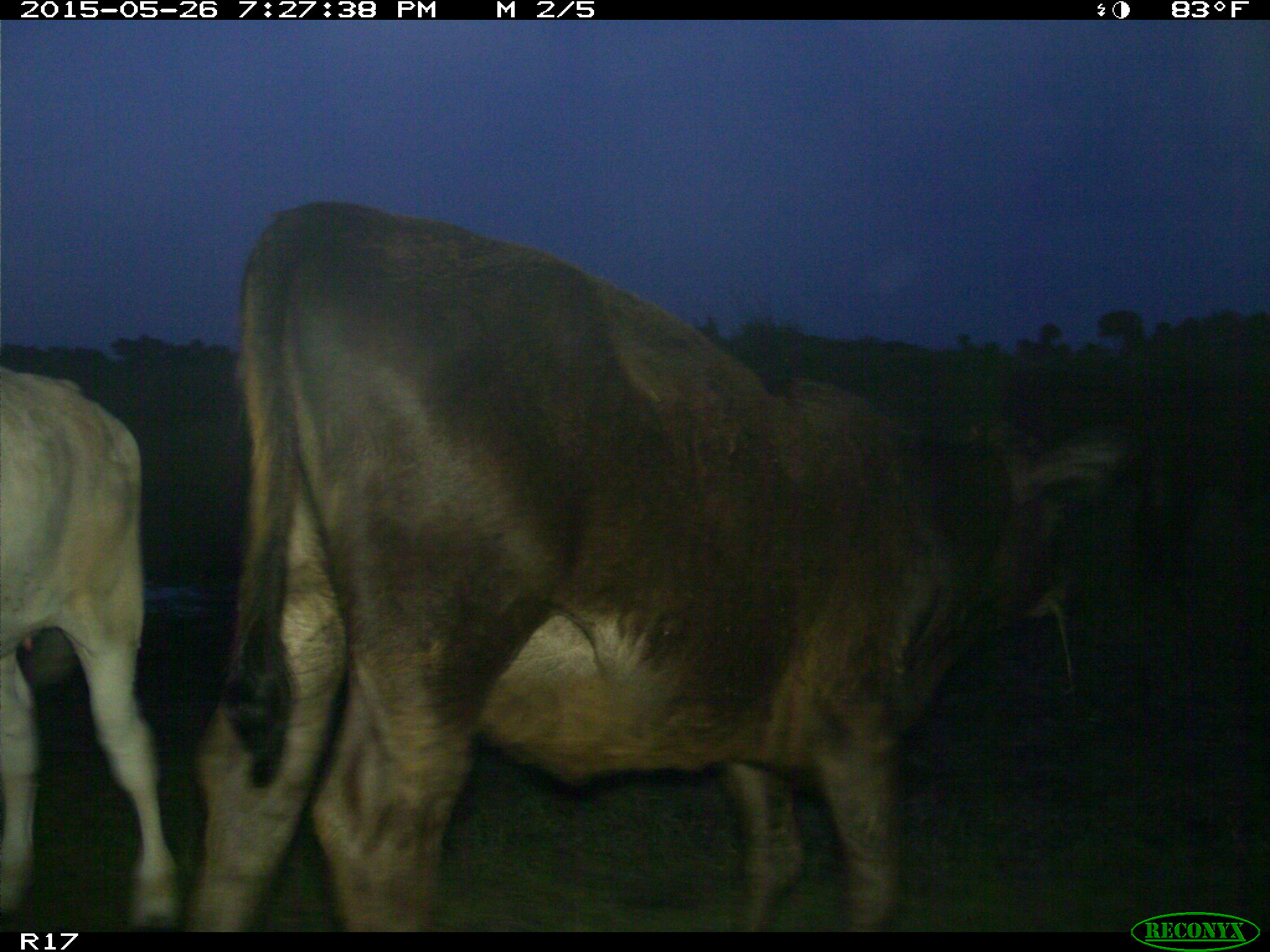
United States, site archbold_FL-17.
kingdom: Animalia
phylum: Chordata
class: Mammalia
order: Artiodactyla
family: Bovidae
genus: Bos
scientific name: Bos taurus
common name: domestic cow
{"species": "Bos taurus (domestic cow)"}